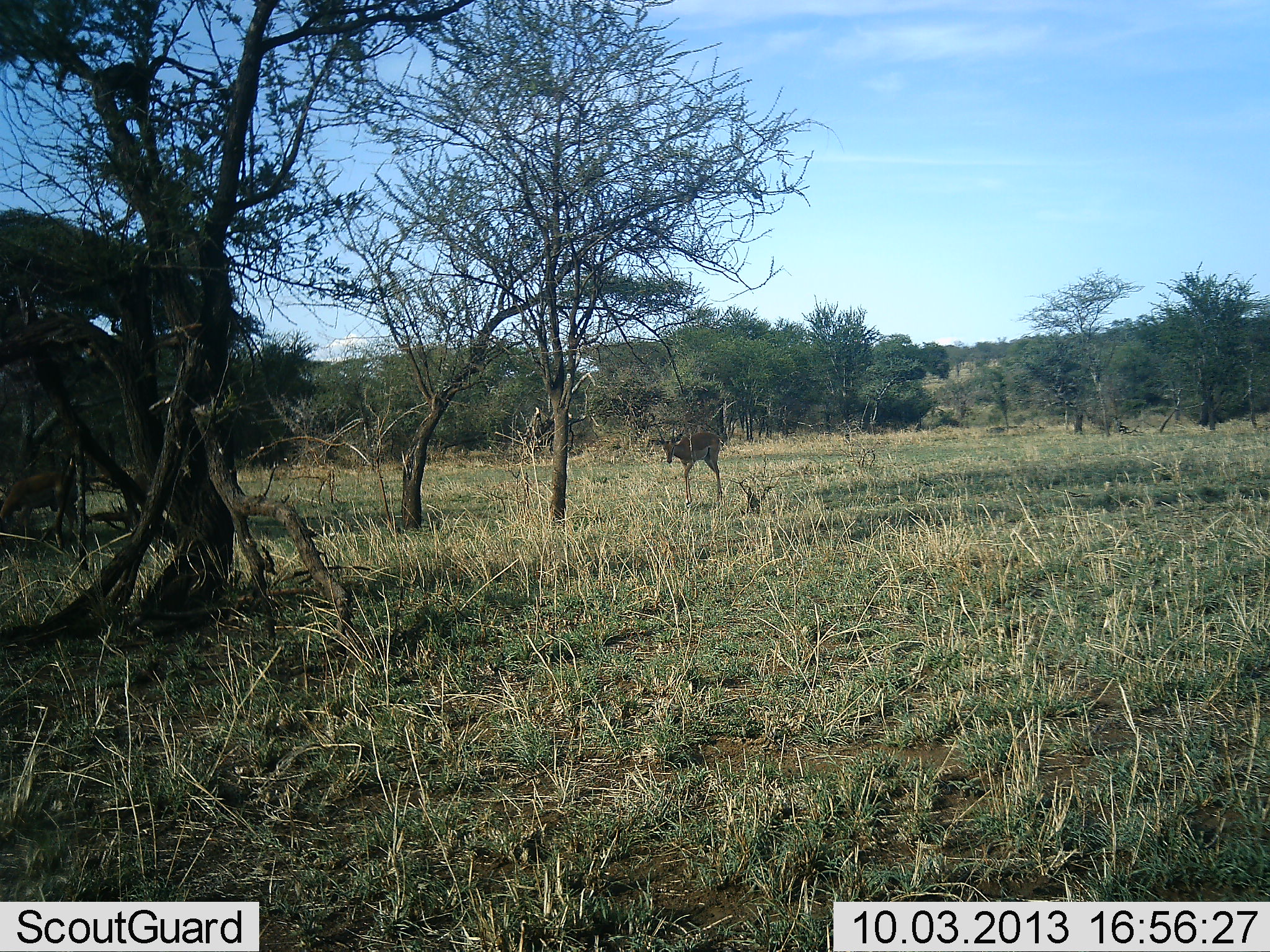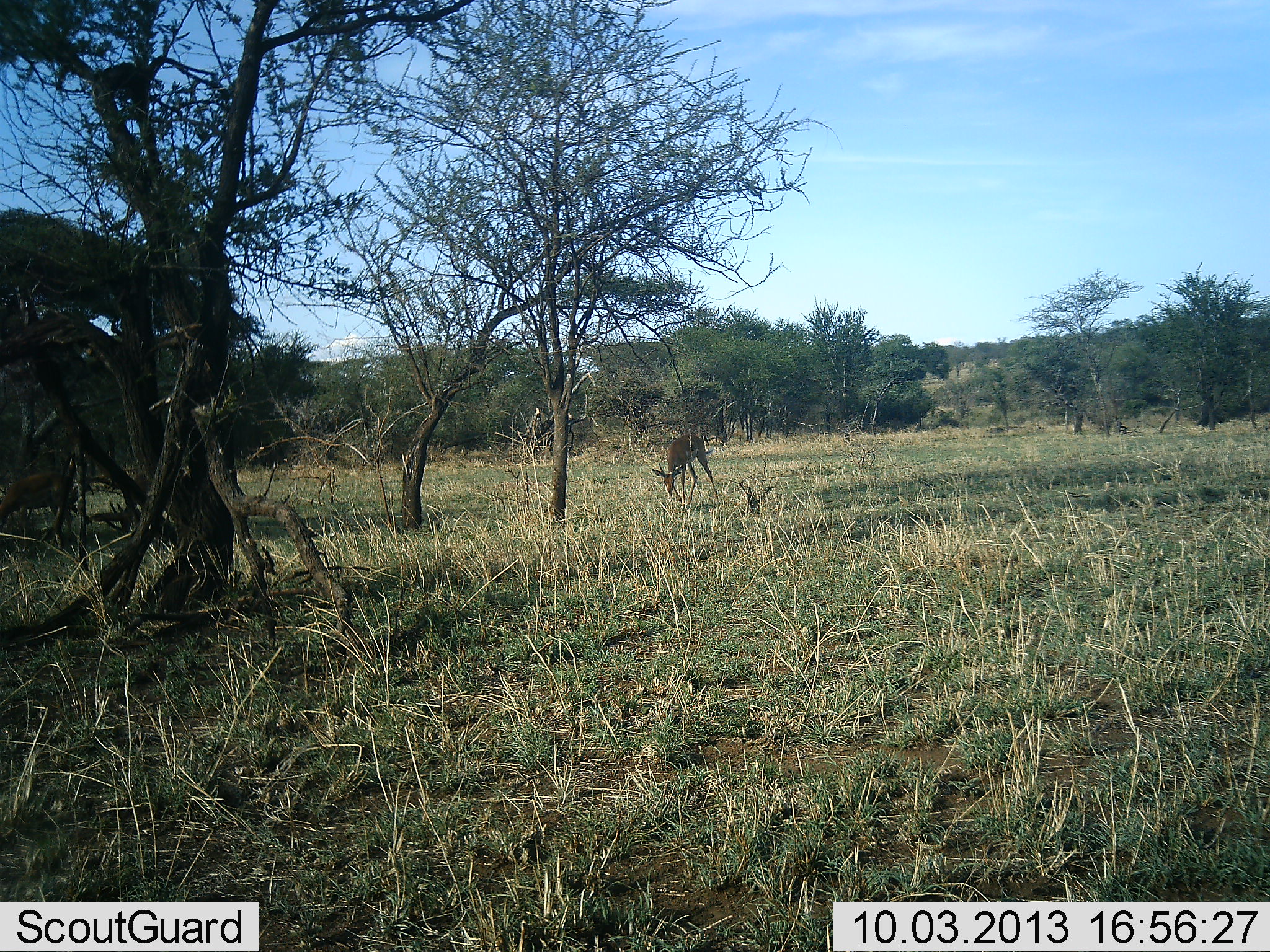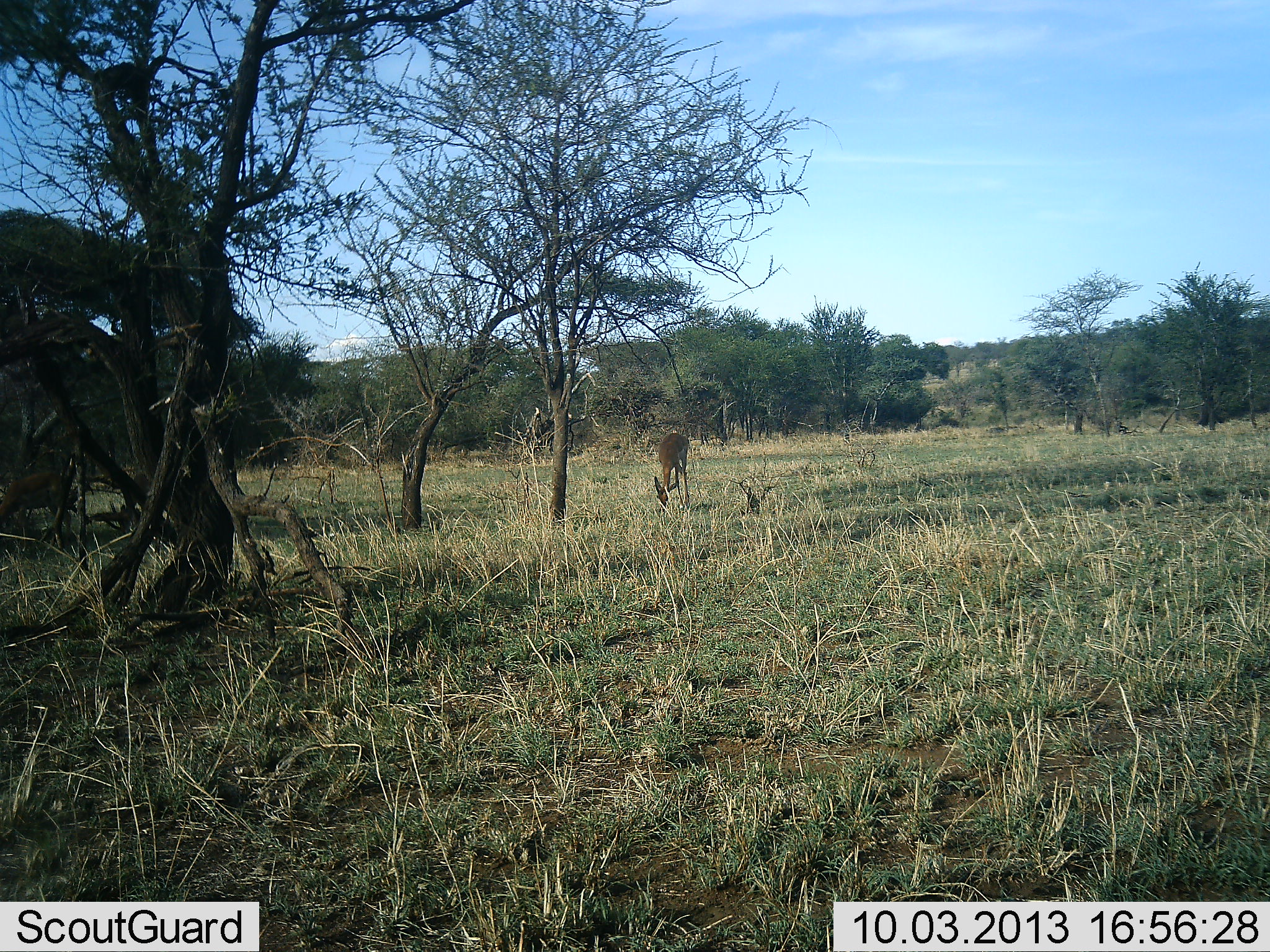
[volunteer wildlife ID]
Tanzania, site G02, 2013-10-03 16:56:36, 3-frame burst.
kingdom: Animalia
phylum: Chordata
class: Mammalia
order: Artiodactyla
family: Bovidae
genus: Aepyceros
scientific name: Aepyceros melampus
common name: impala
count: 1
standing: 15%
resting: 0%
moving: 15%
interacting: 0%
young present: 0%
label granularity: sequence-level